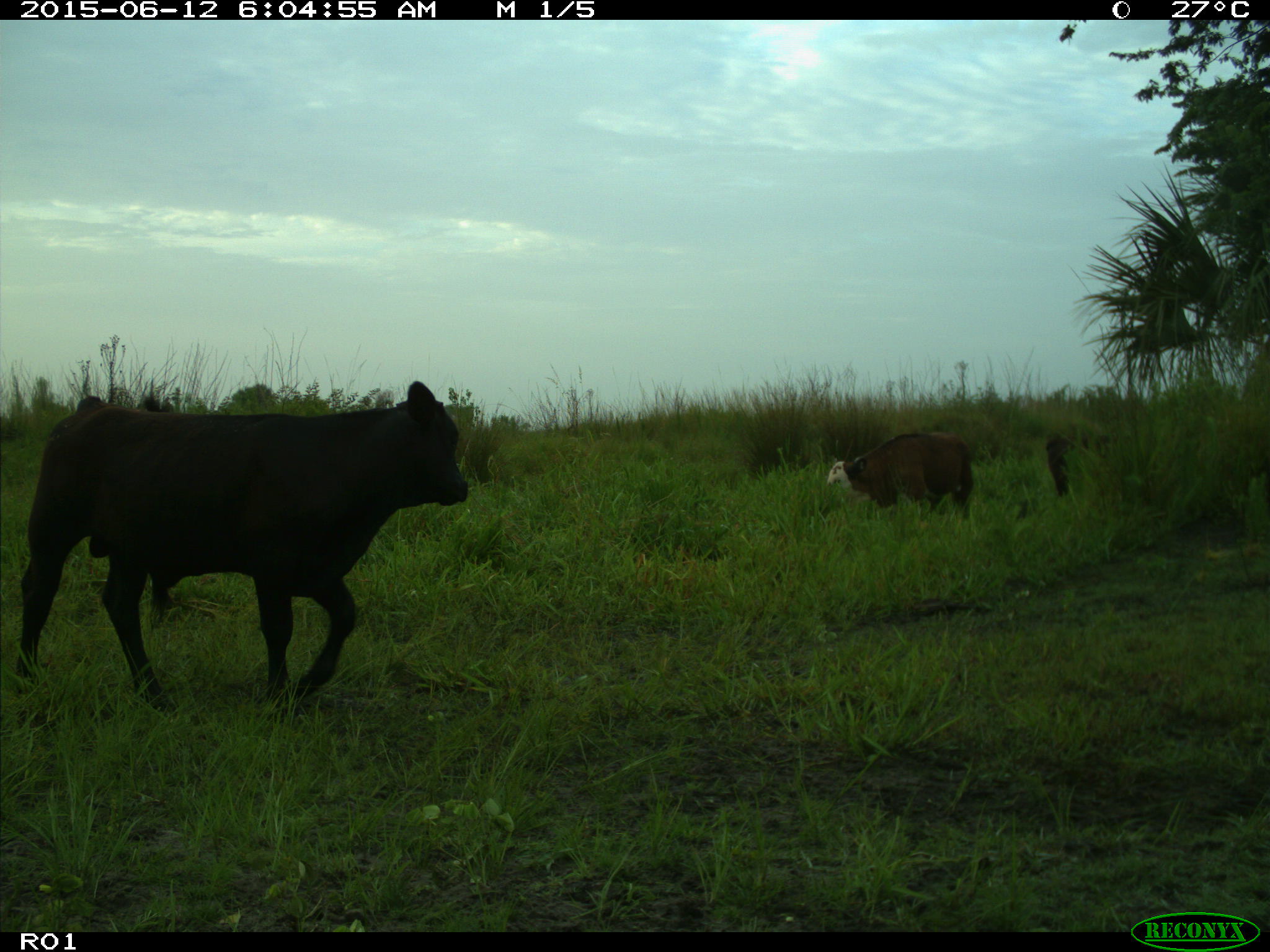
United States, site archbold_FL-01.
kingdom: Animalia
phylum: Chordata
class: Mammalia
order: Artiodactyla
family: Bovidae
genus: Bos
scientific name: Bos taurus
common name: domestic cow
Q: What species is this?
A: Bos taurus (domestic cow).